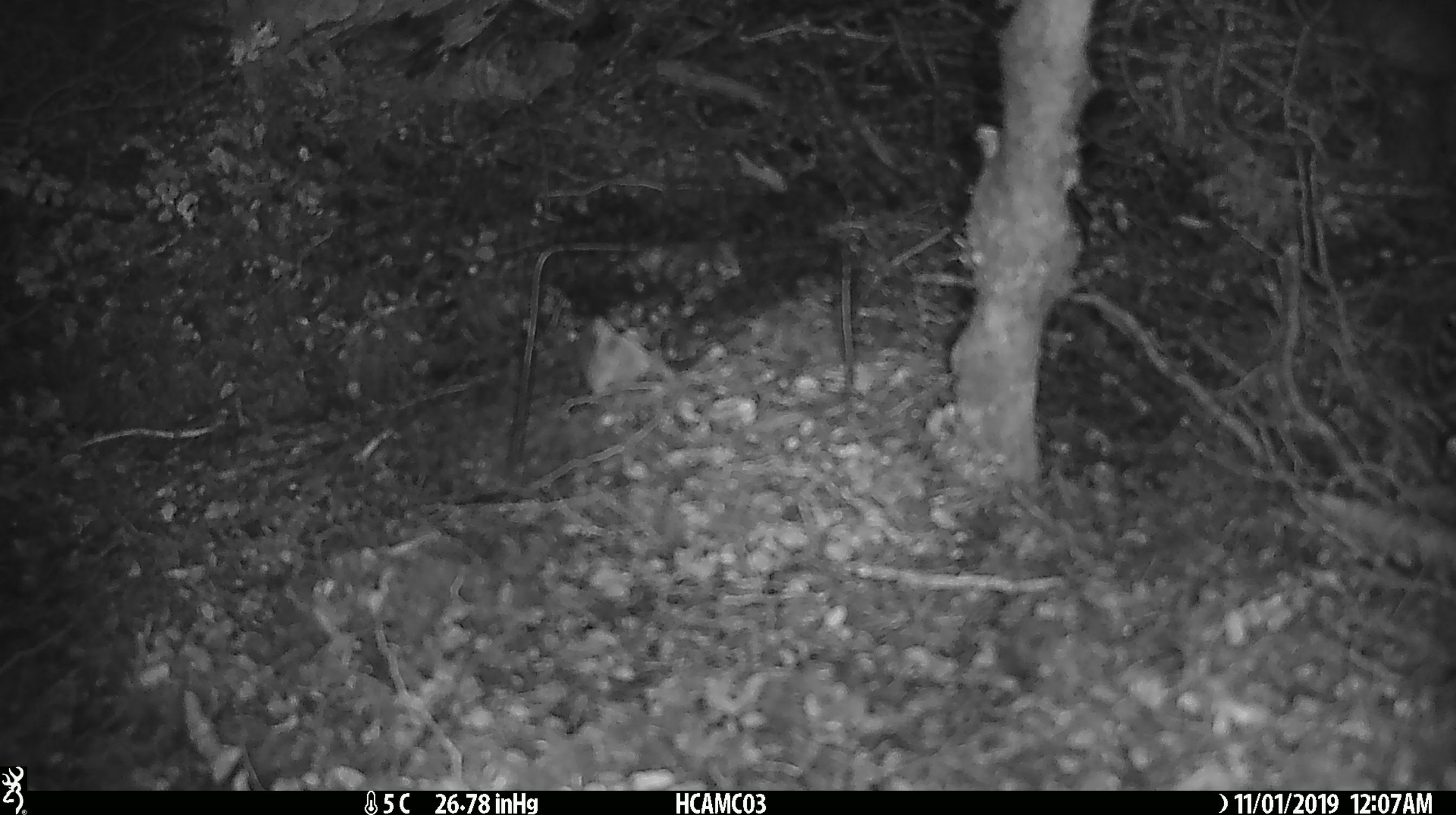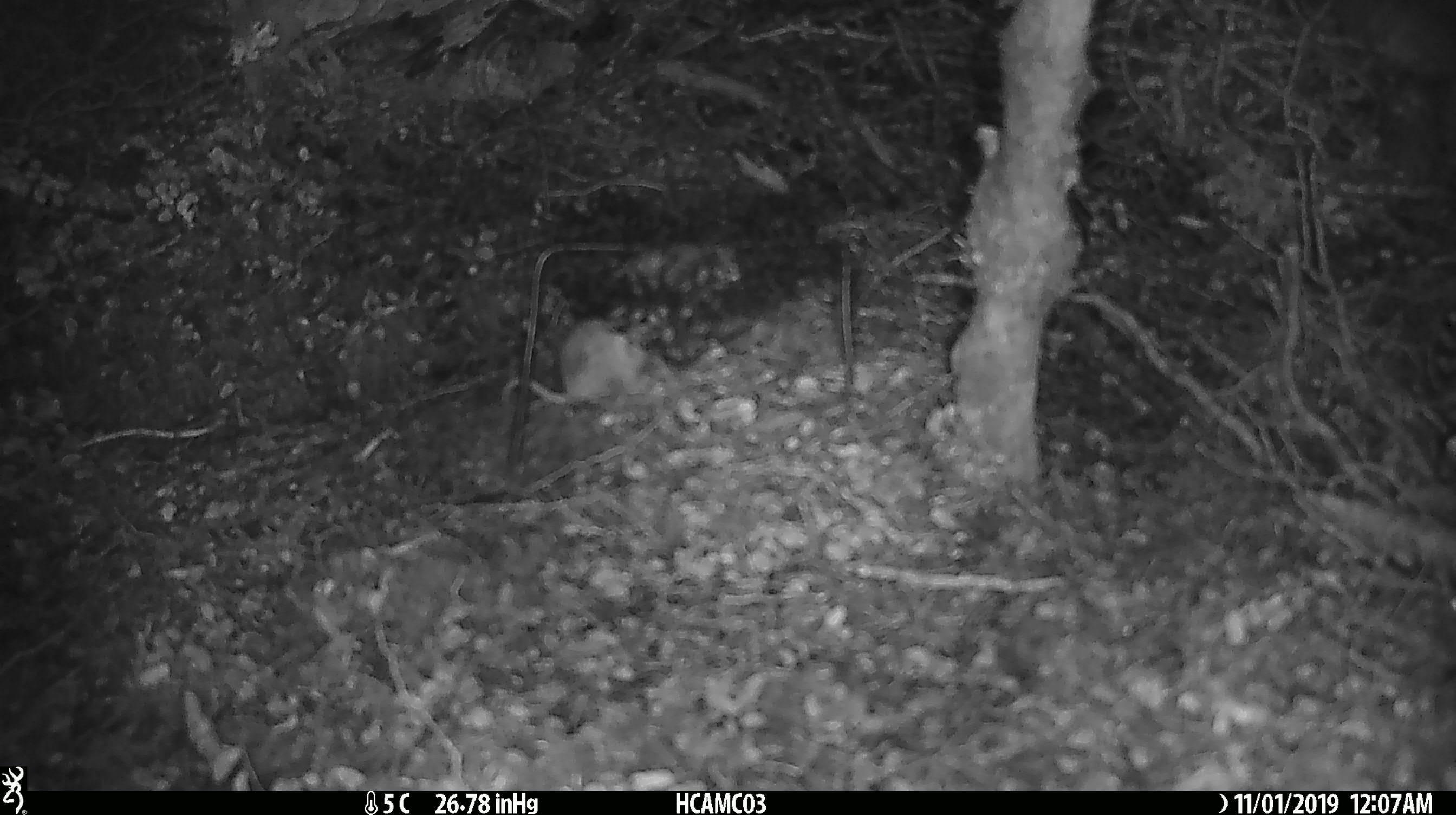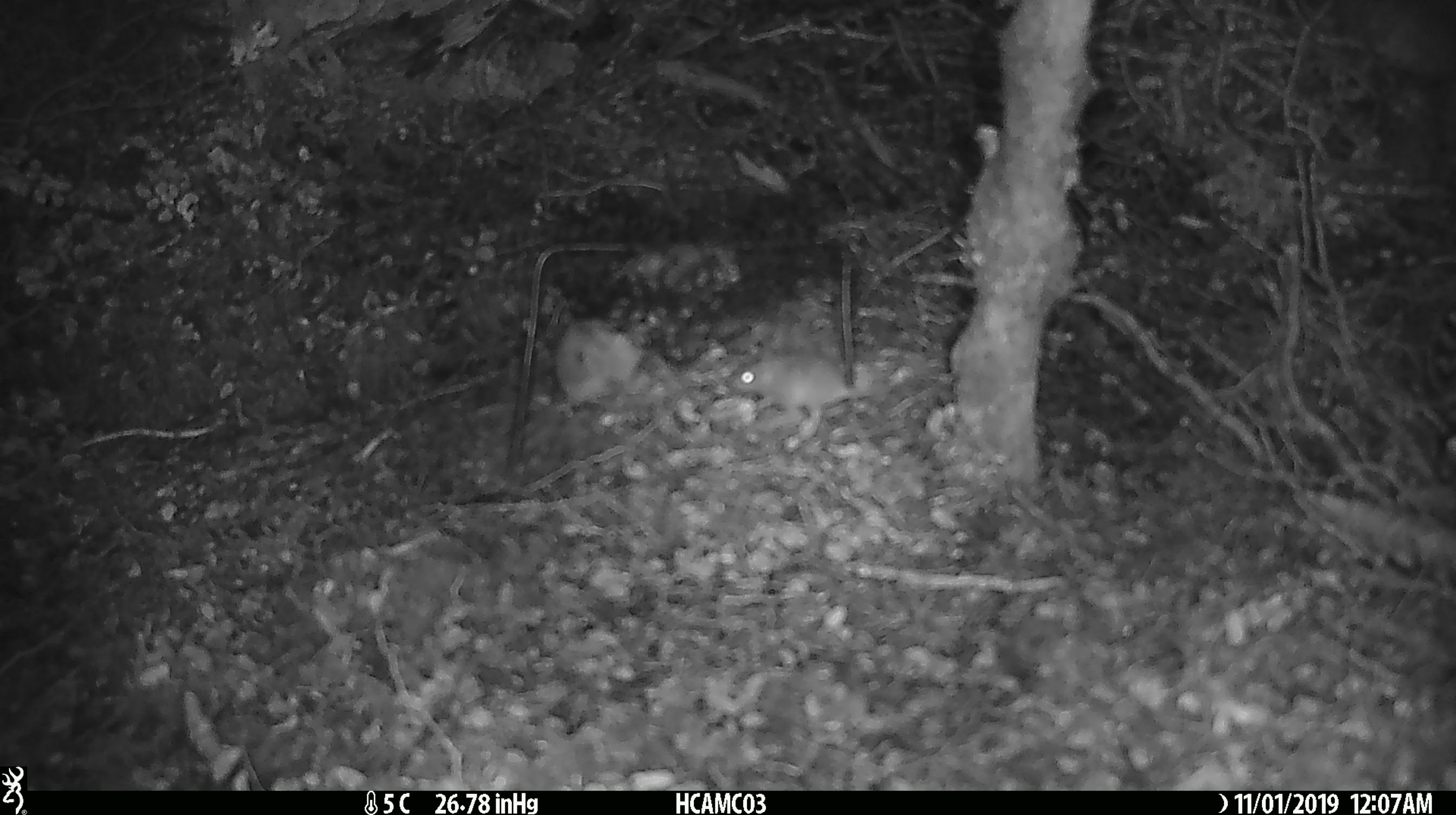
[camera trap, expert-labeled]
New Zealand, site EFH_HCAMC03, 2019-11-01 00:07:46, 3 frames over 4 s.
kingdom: Animalia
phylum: Chordata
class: Mammalia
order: Rodentia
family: Muridae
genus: Mus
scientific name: Mus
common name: mouse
Mouse (Mus).